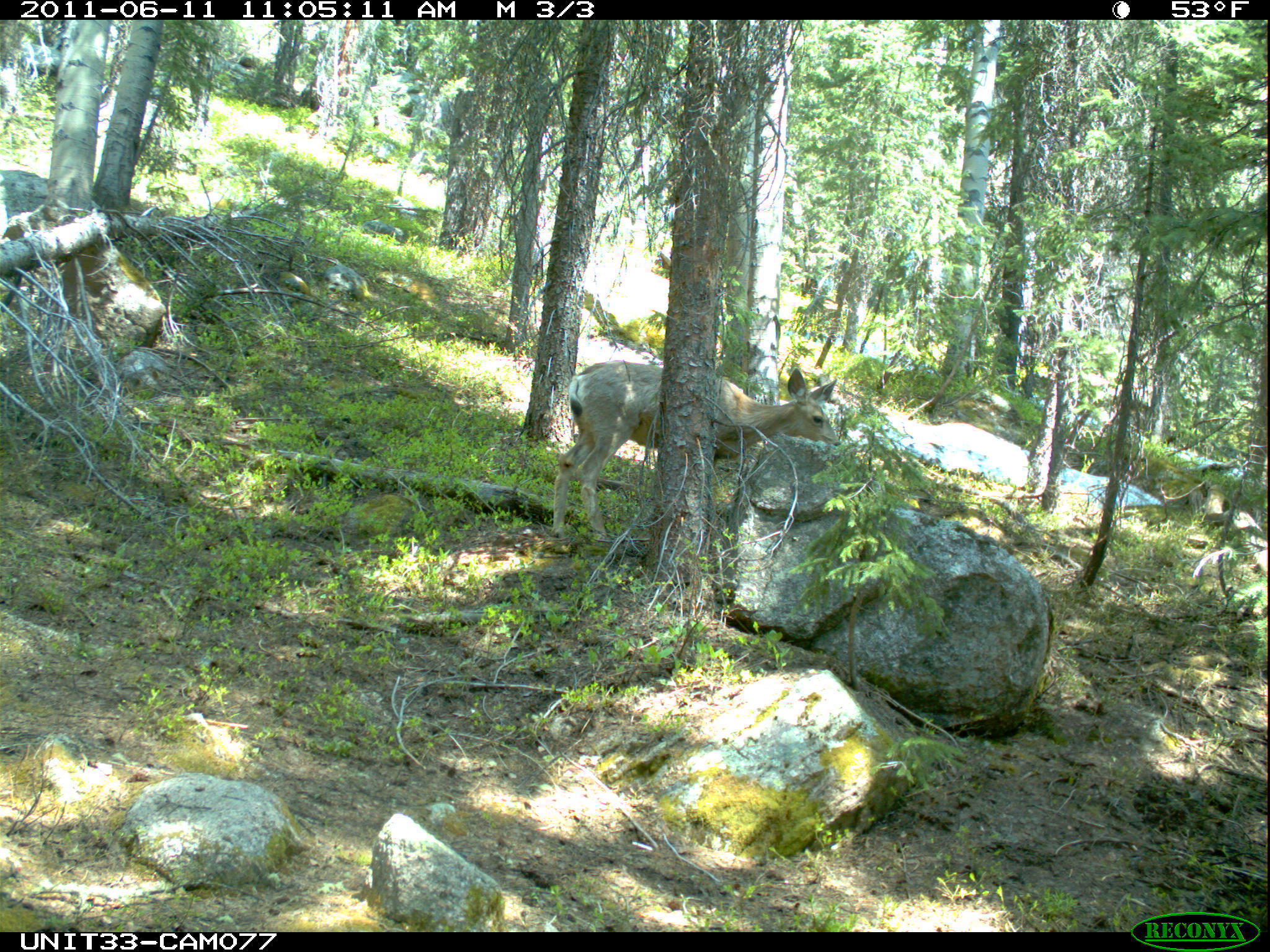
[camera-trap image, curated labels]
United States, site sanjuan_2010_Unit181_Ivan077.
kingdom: Animalia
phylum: Chordata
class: Mammalia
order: Artiodactyla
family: Cervidae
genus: Odocoileus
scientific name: Odocoileus hemionus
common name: mule deer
Odocoileus hemionus (mule deer).